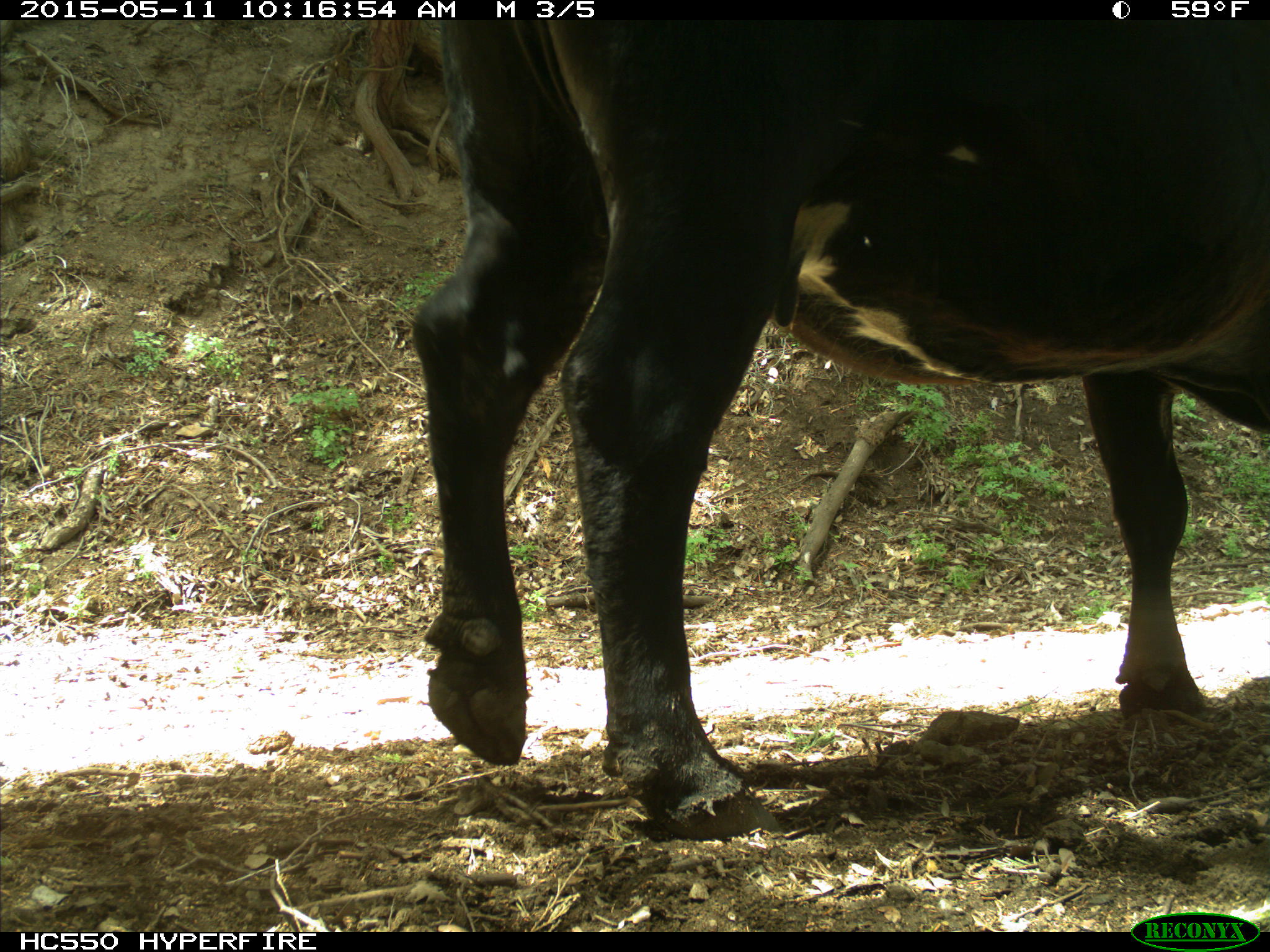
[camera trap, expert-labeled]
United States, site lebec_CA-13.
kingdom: Animalia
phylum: Chordata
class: Mammalia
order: Artiodactyla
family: Bovidae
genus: Bos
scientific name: Bos taurus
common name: domestic cow